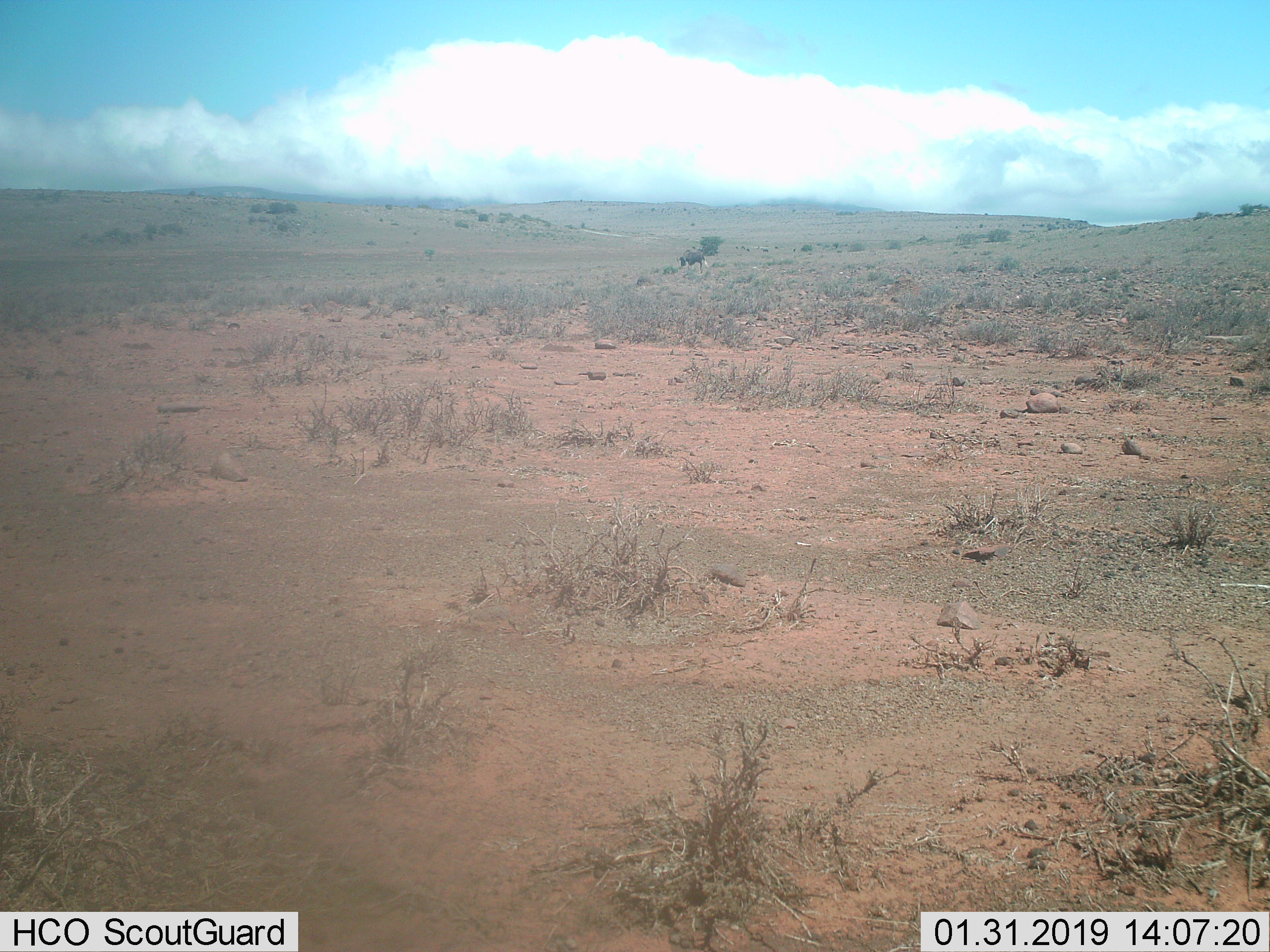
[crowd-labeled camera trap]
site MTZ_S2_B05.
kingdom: Animalia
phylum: Chordata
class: Mammalia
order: Artiodactyla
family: Bovidae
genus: Connochaetes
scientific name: Connochaetes gnou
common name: black wildebeest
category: wildebeestblack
Wildebeestblack (black wildebeest) (Connochaetes gnou), count 1. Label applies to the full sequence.